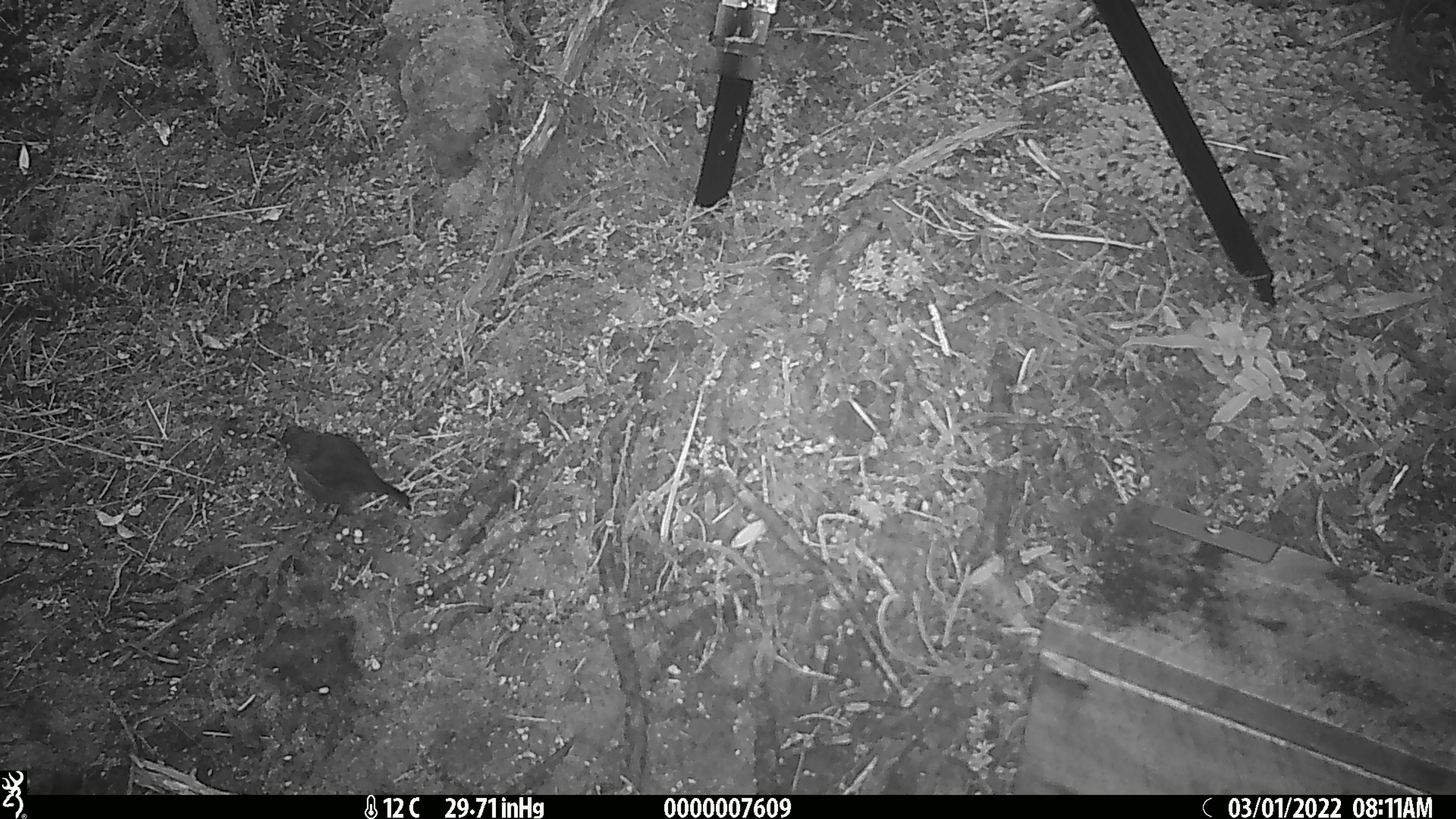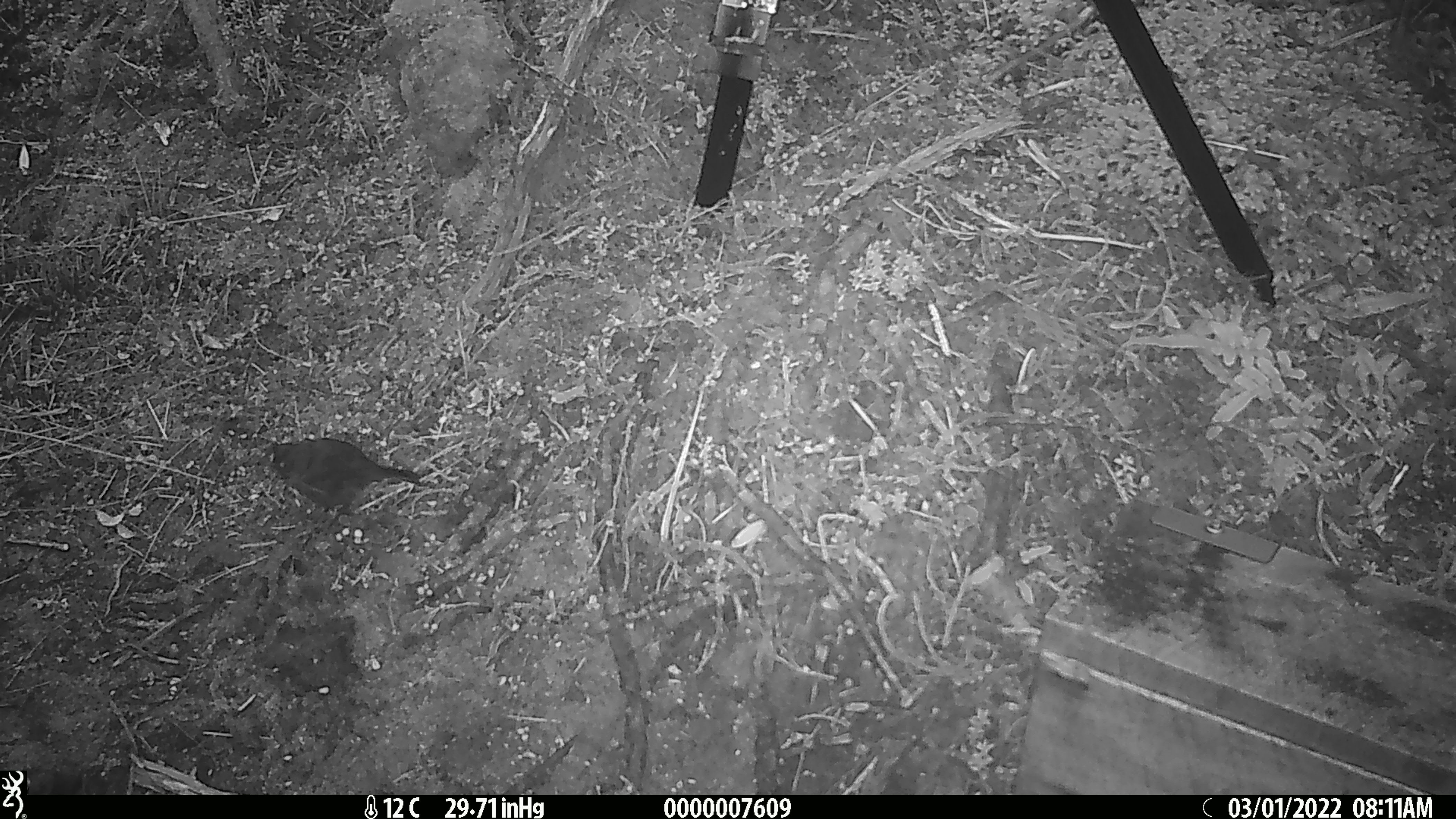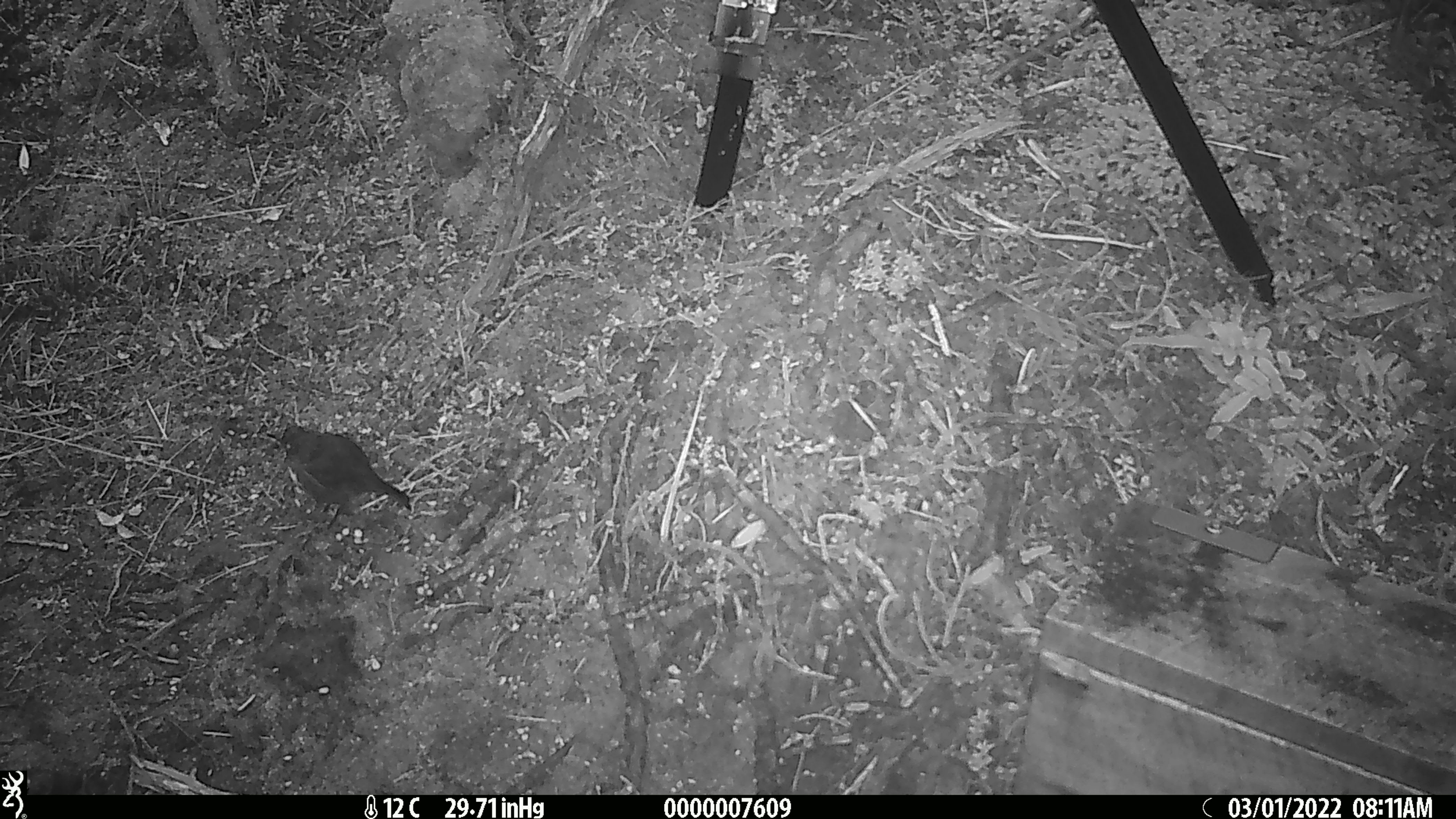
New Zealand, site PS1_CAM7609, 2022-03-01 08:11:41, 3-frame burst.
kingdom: Animalia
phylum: Chordata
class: Aves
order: Passeriformes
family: Petroicidae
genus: Petroica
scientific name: Petroica australis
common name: new zealand robin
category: robin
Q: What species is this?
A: Robin (new zealand robin) (Petroica australis).